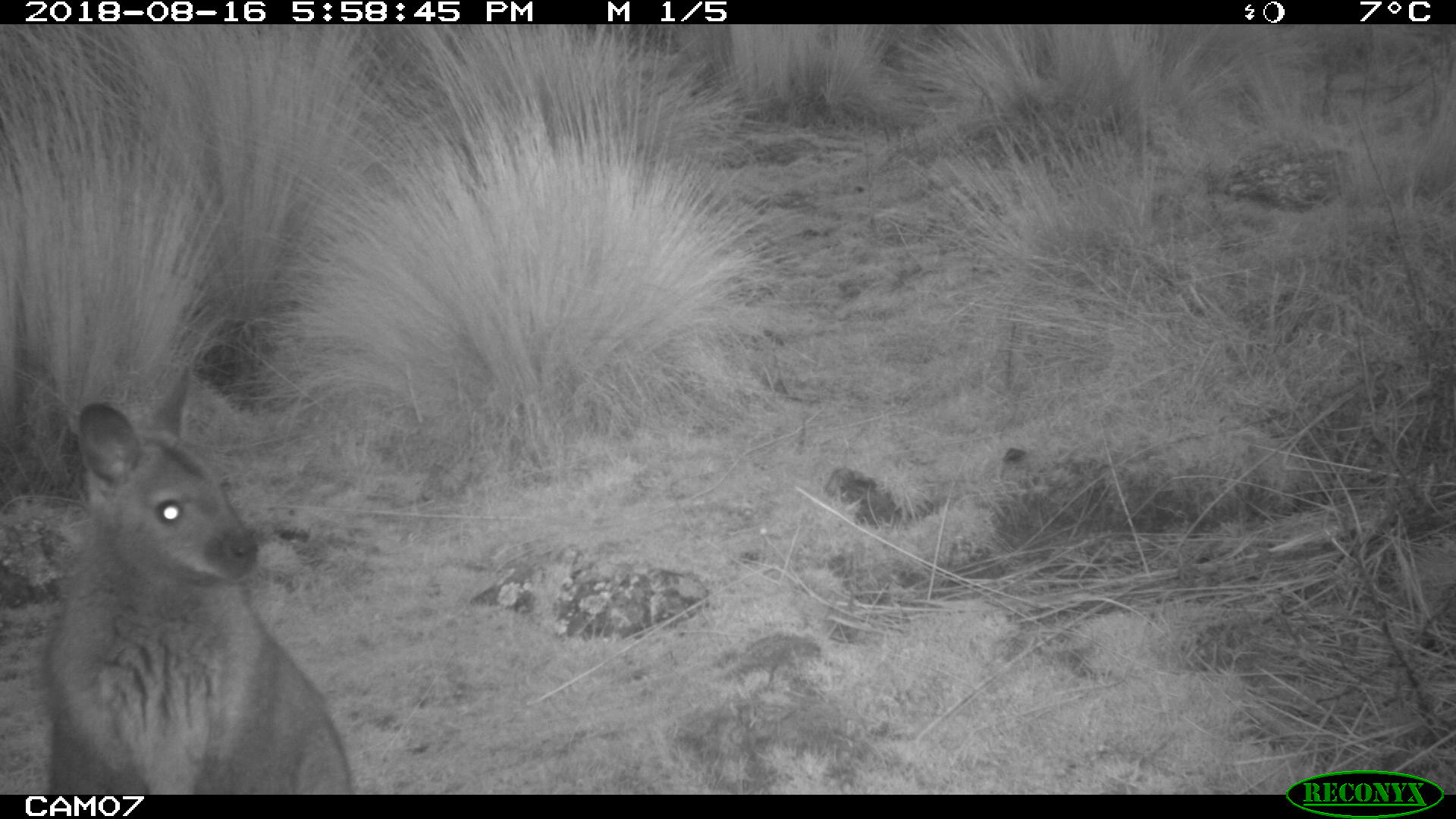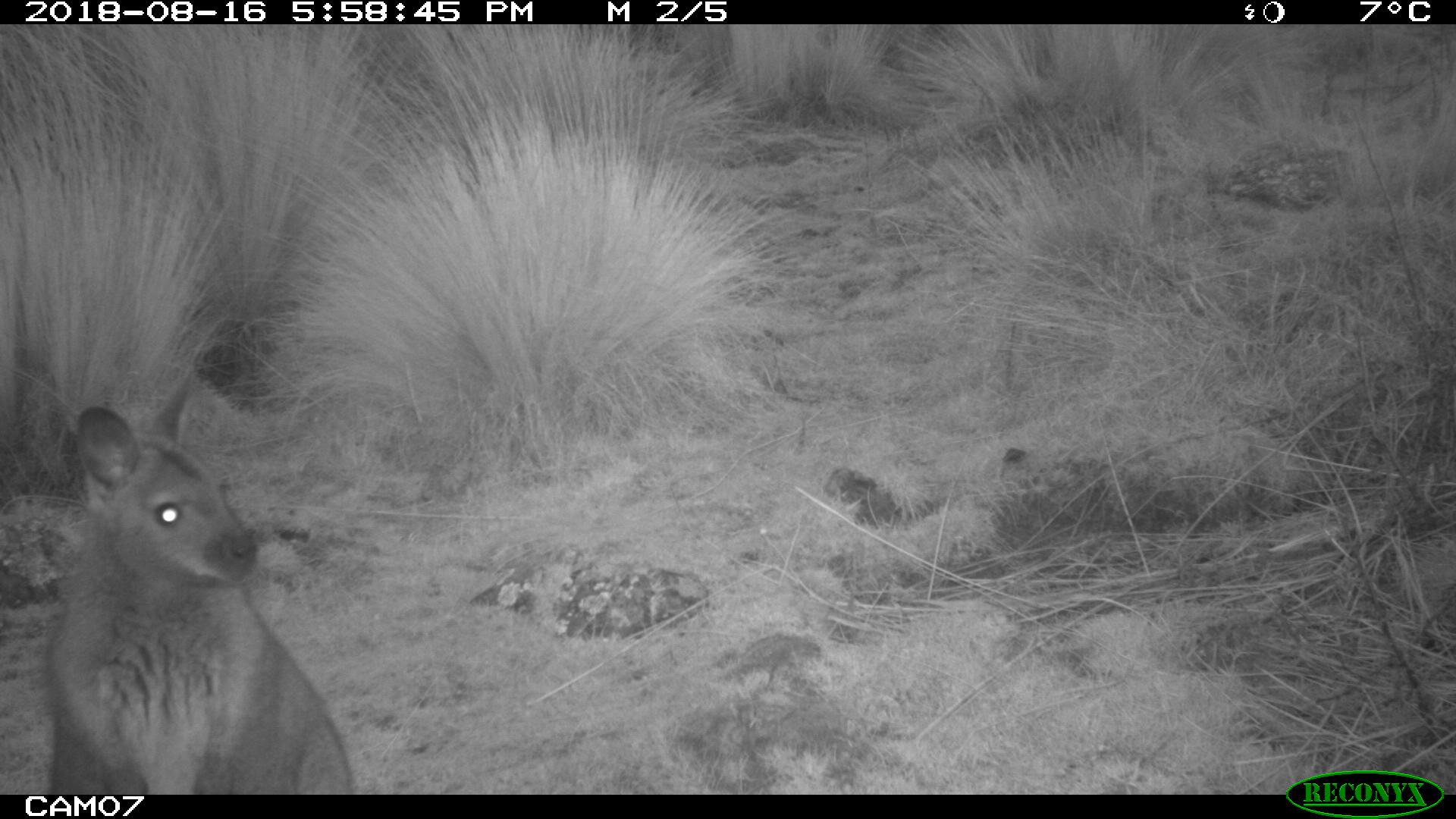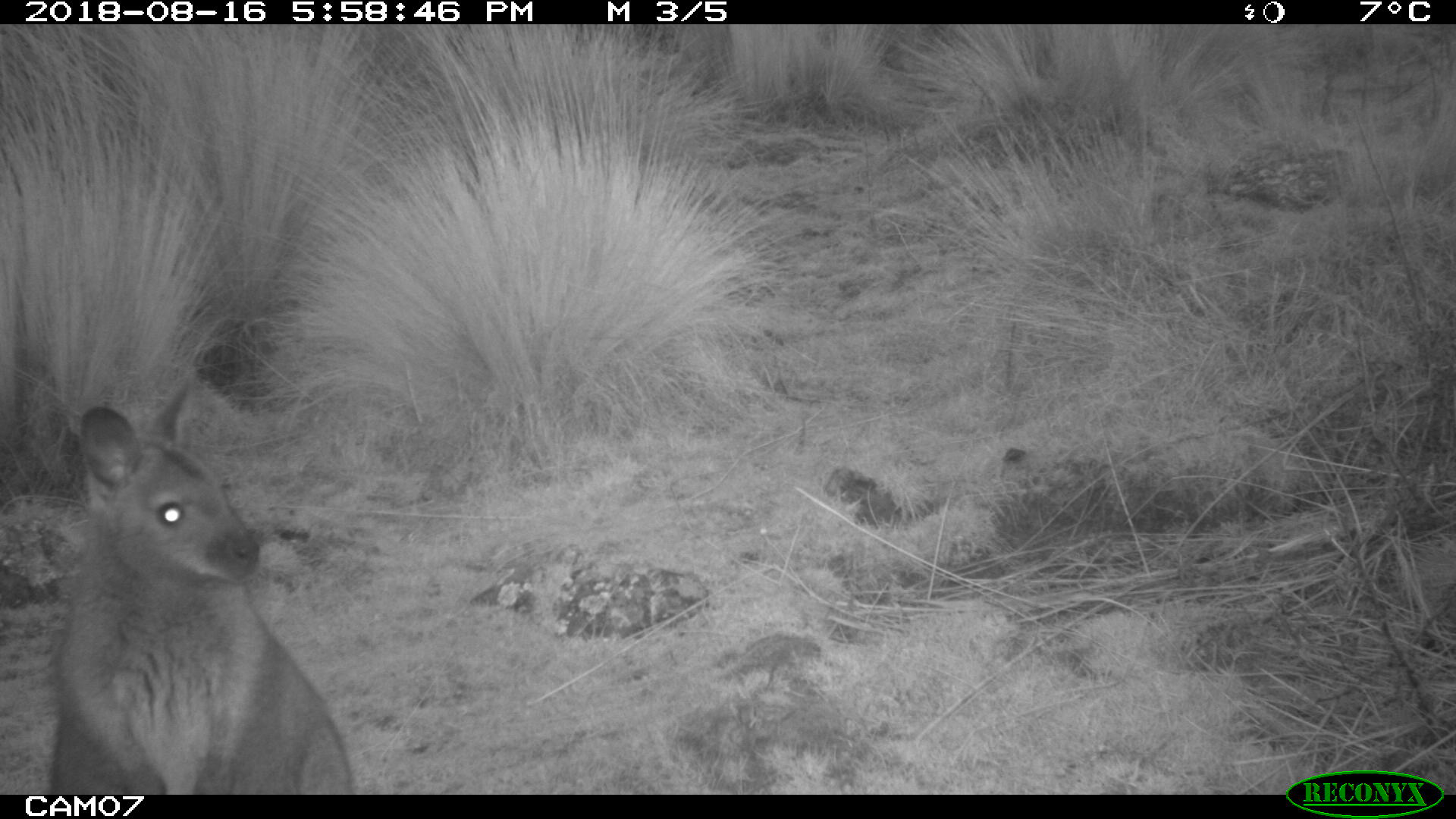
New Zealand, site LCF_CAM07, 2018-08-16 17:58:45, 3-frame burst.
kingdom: Animalia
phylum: Chordata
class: Mammalia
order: Diprotodontia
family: Macropodidae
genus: Notamacropus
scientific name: Notamacropus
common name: wallaby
Wallaby (Notamacropus).